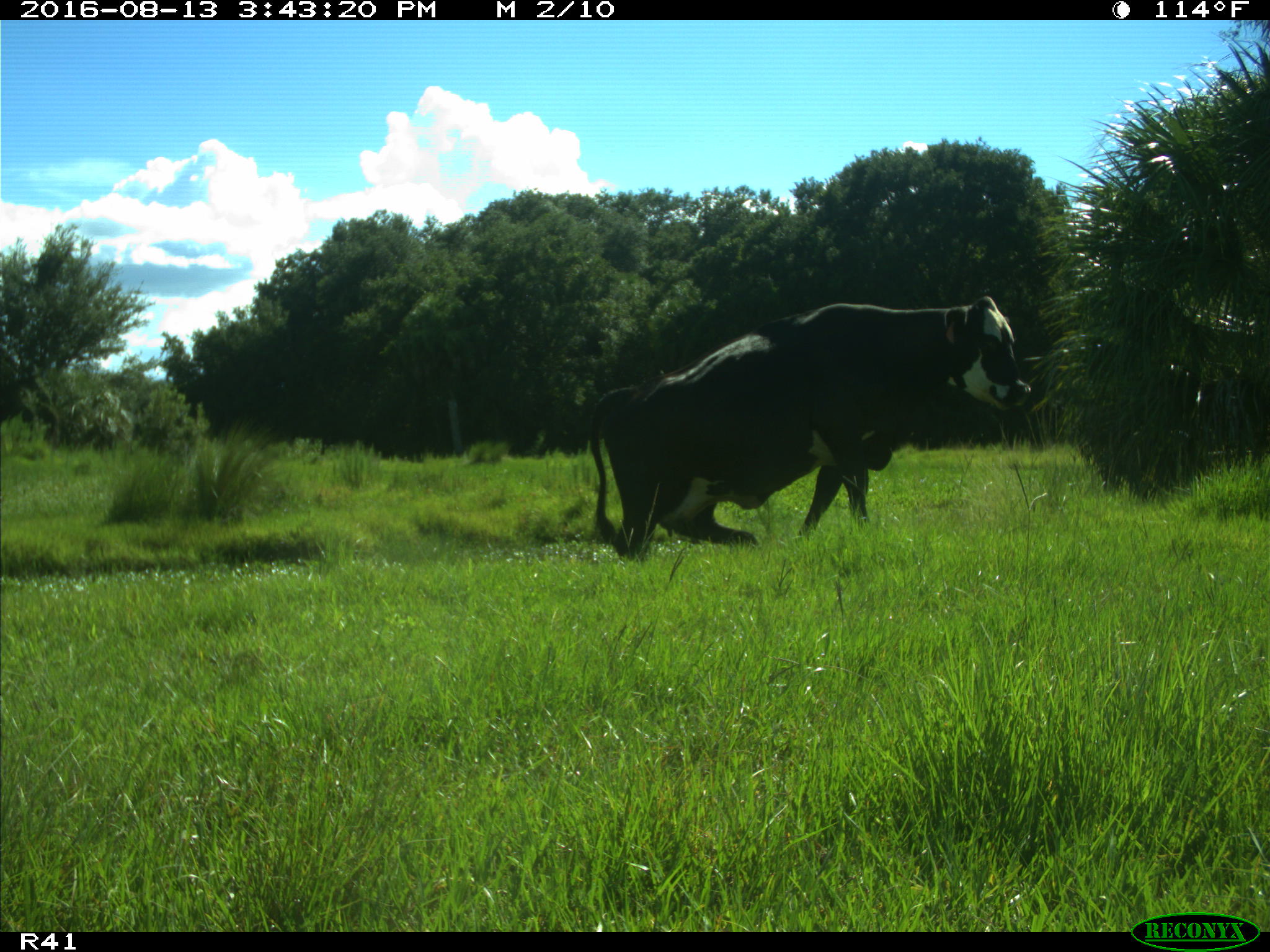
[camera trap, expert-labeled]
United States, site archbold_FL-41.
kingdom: Animalia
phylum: Chordata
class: Mammalia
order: Artiodactyla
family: Bovidae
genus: Bos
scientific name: Bos taurus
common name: domestic cow